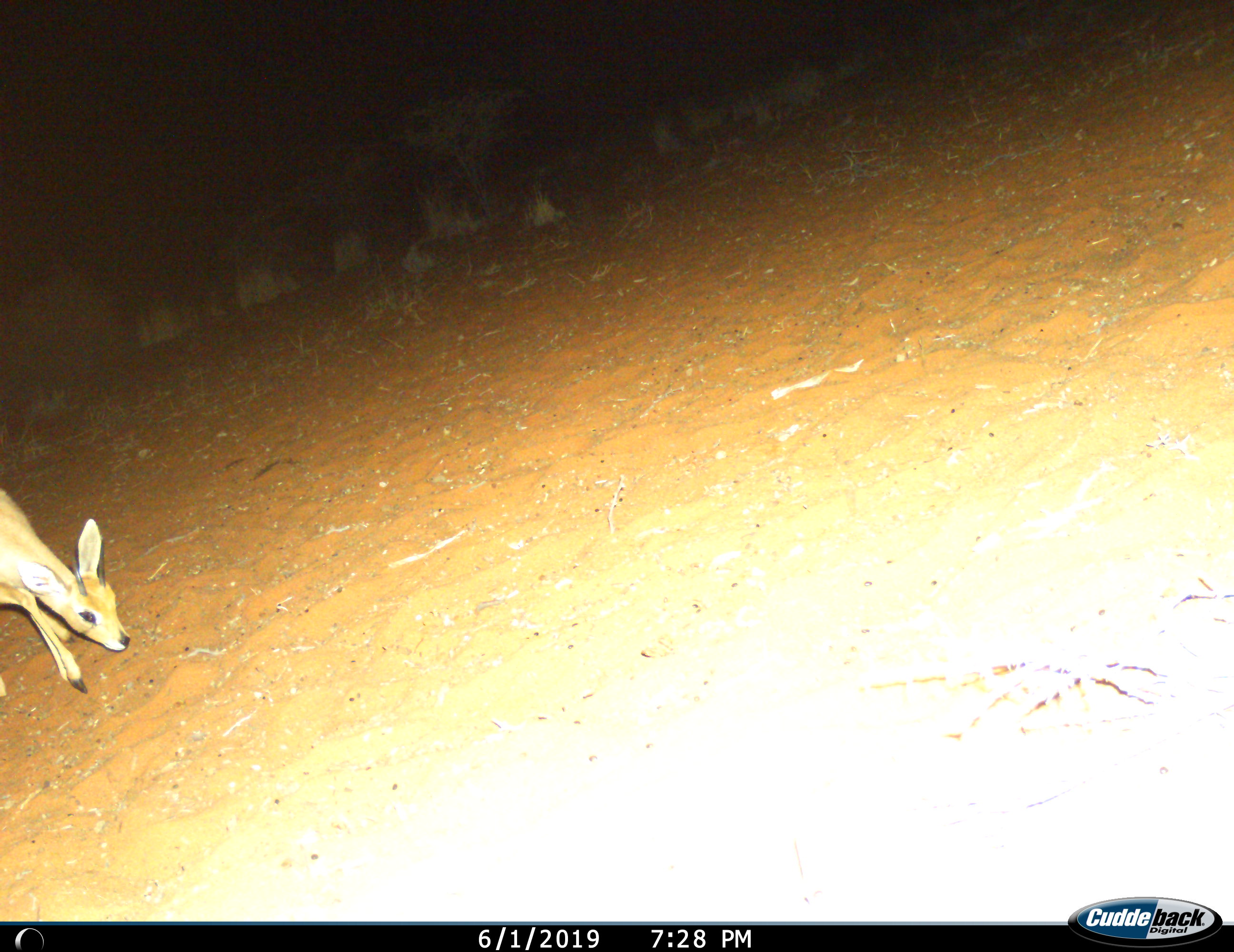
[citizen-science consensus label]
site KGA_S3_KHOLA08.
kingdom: Animalia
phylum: Chordata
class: Mammalia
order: Artiodactyla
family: Bovidae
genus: Raphicerus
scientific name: Raphicerus campestris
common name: steenbok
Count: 1.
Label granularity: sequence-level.